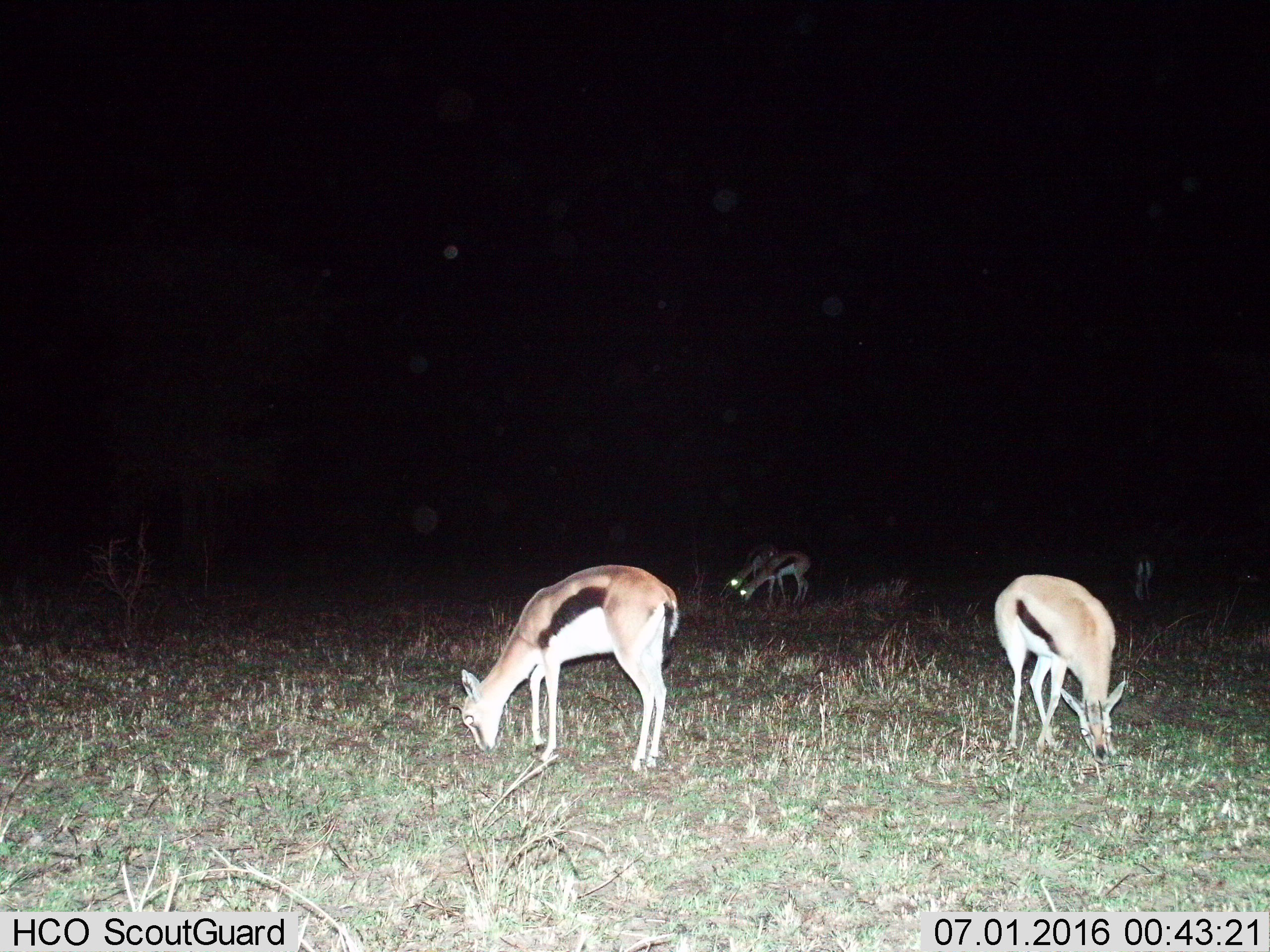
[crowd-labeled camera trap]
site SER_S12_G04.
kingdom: Animalia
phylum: Chordata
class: Mammalia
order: Artiodactyla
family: Bovidae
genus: Eudorcas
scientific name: Eudorcas thomsonii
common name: thomson's gazelle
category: gazellethomsons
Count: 5.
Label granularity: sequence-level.